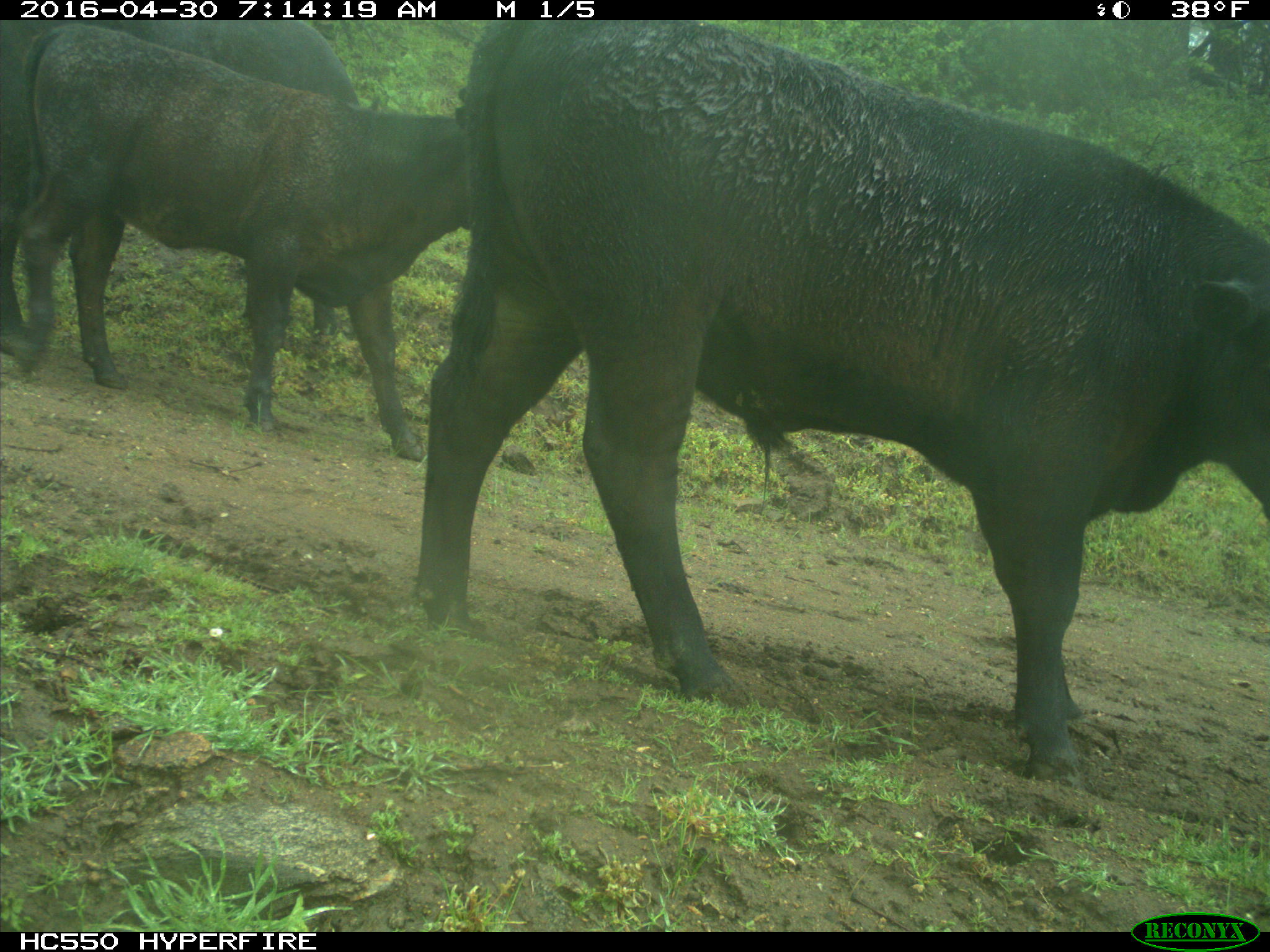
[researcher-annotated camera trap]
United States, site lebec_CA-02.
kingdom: Animalia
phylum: Chordata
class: Mammalia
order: Artiodactyla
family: Bovidae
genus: Bos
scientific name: Bos taurus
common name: domestic cow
Bos taurus (domestic cow).